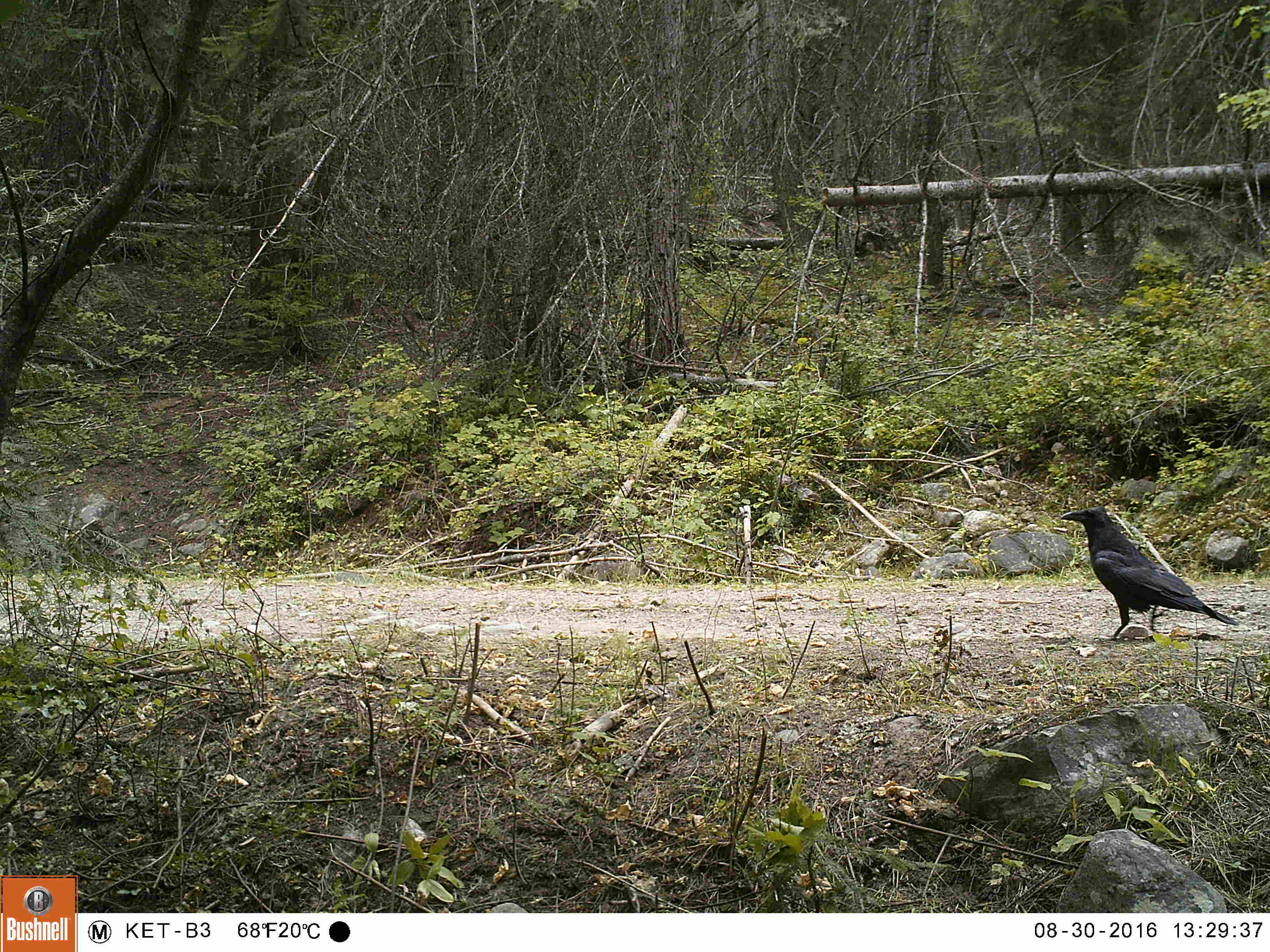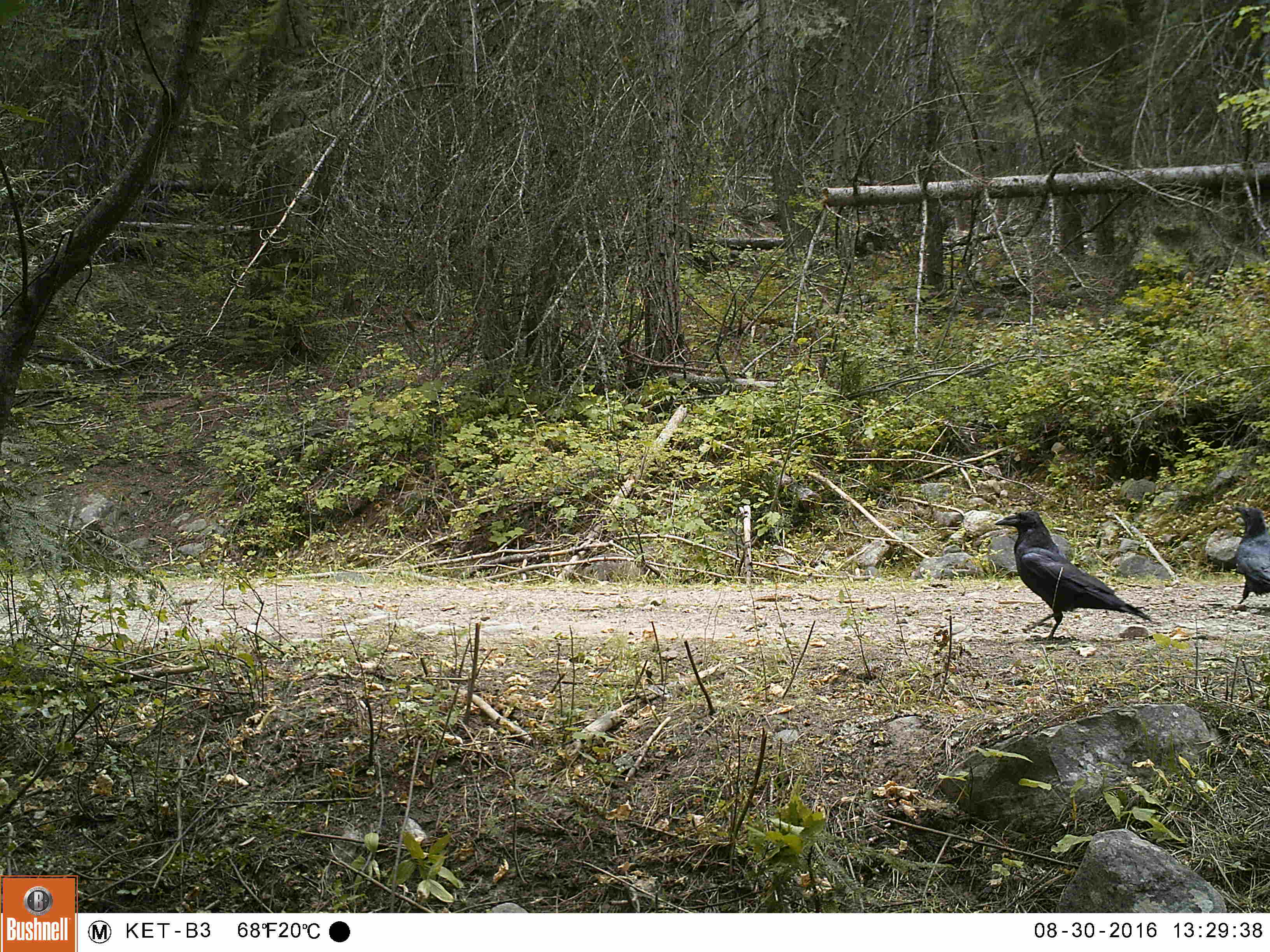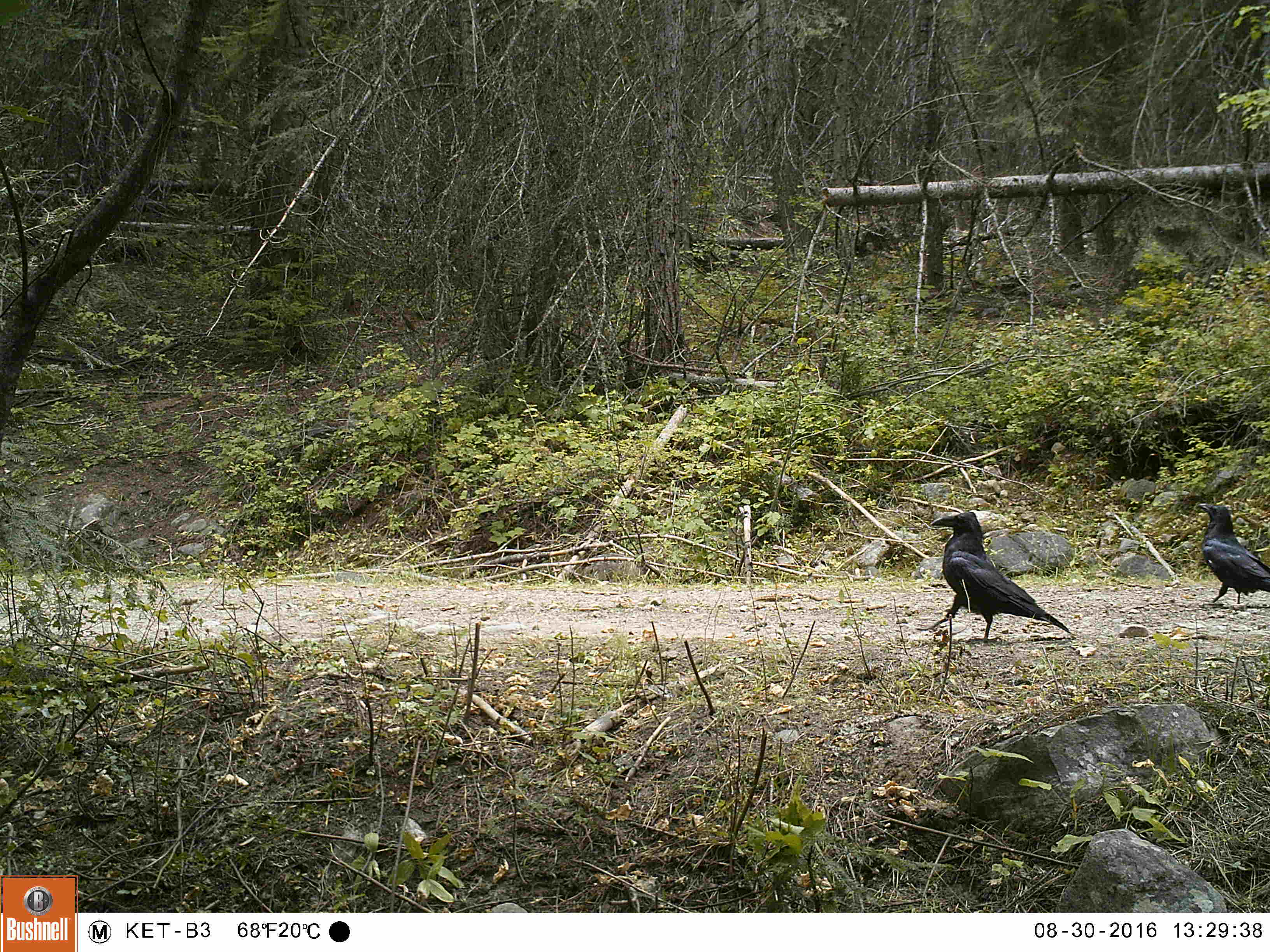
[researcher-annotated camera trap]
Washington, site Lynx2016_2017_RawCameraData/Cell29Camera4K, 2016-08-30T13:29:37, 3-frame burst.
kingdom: Animalia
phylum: Chordata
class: Aves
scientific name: Aves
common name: birds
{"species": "Aves (birds)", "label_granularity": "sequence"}